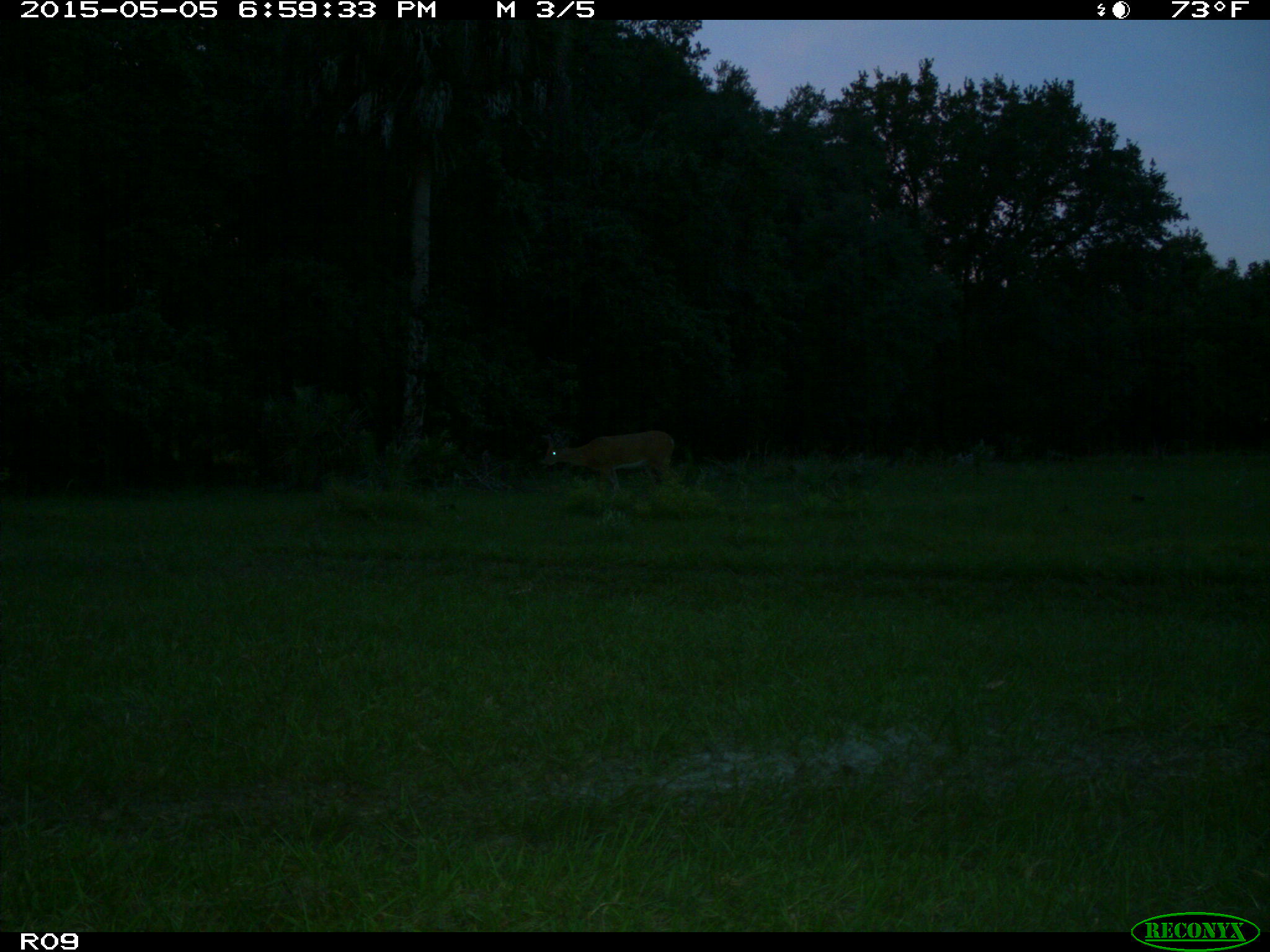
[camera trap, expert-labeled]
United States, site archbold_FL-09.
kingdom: Animalia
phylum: Chordata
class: Mammalia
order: Artiodactyla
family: Cervidae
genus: Odocoileus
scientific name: Odocoileus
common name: deer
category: unidentified deer